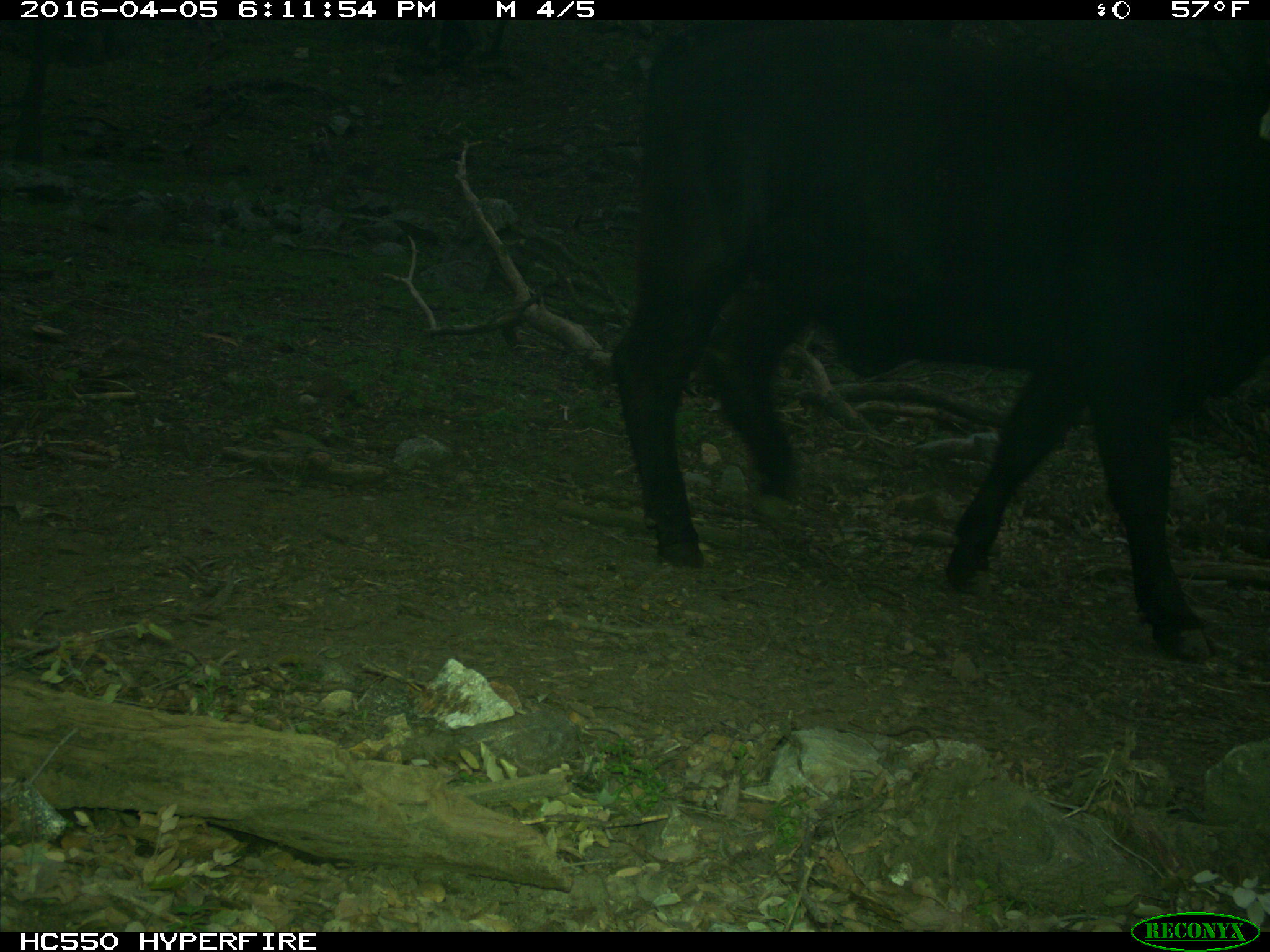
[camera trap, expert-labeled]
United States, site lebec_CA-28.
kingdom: Animalia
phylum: Chordata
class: Mammalia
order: Artiodactyla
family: Bovidae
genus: Bos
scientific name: Bos taurus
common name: domestic cow